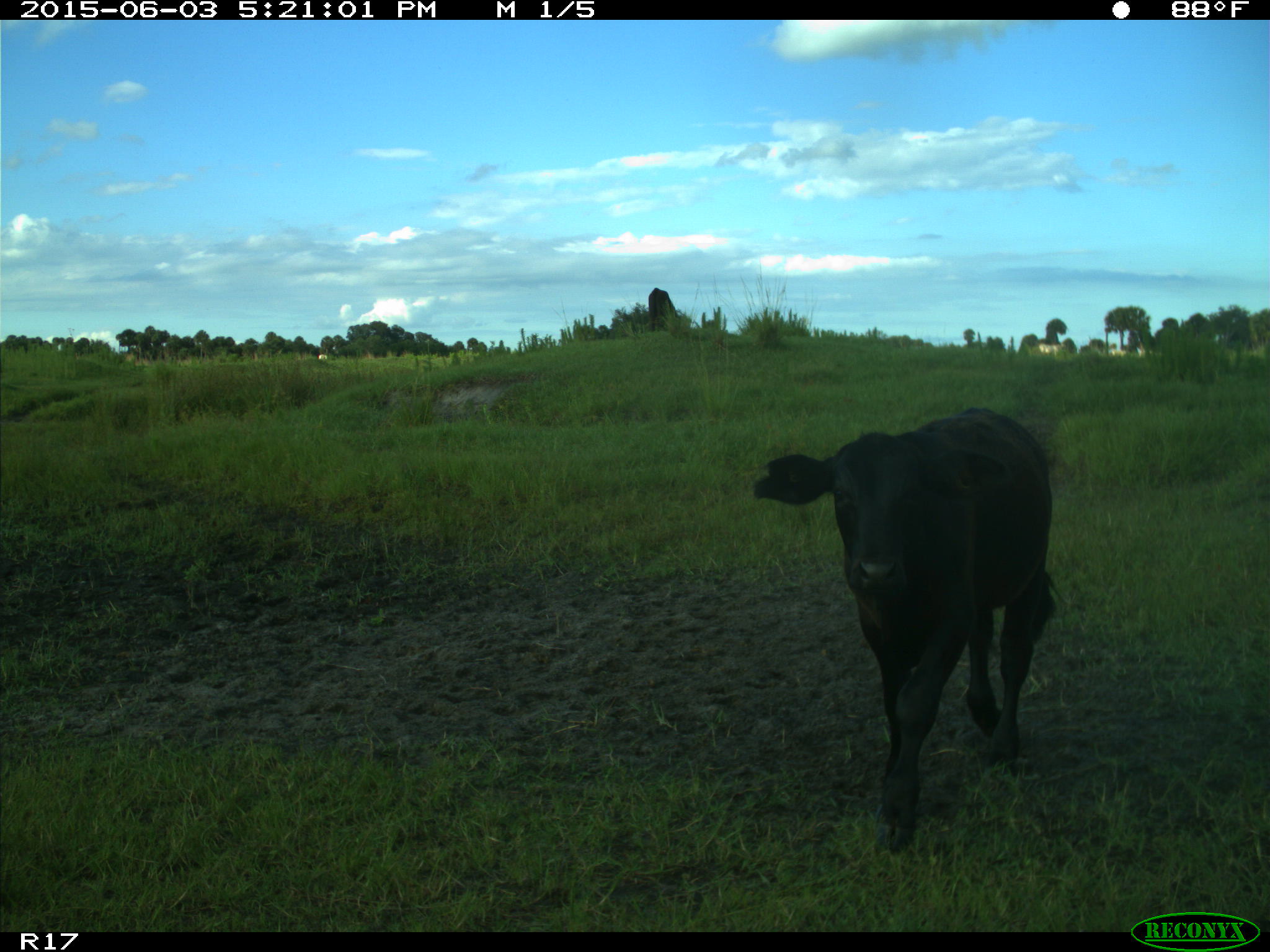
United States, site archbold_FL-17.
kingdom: Animalia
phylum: Chordata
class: Mammalia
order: Artiodactyla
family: Bovidae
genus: Bos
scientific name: Bos taurus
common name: domestic cow